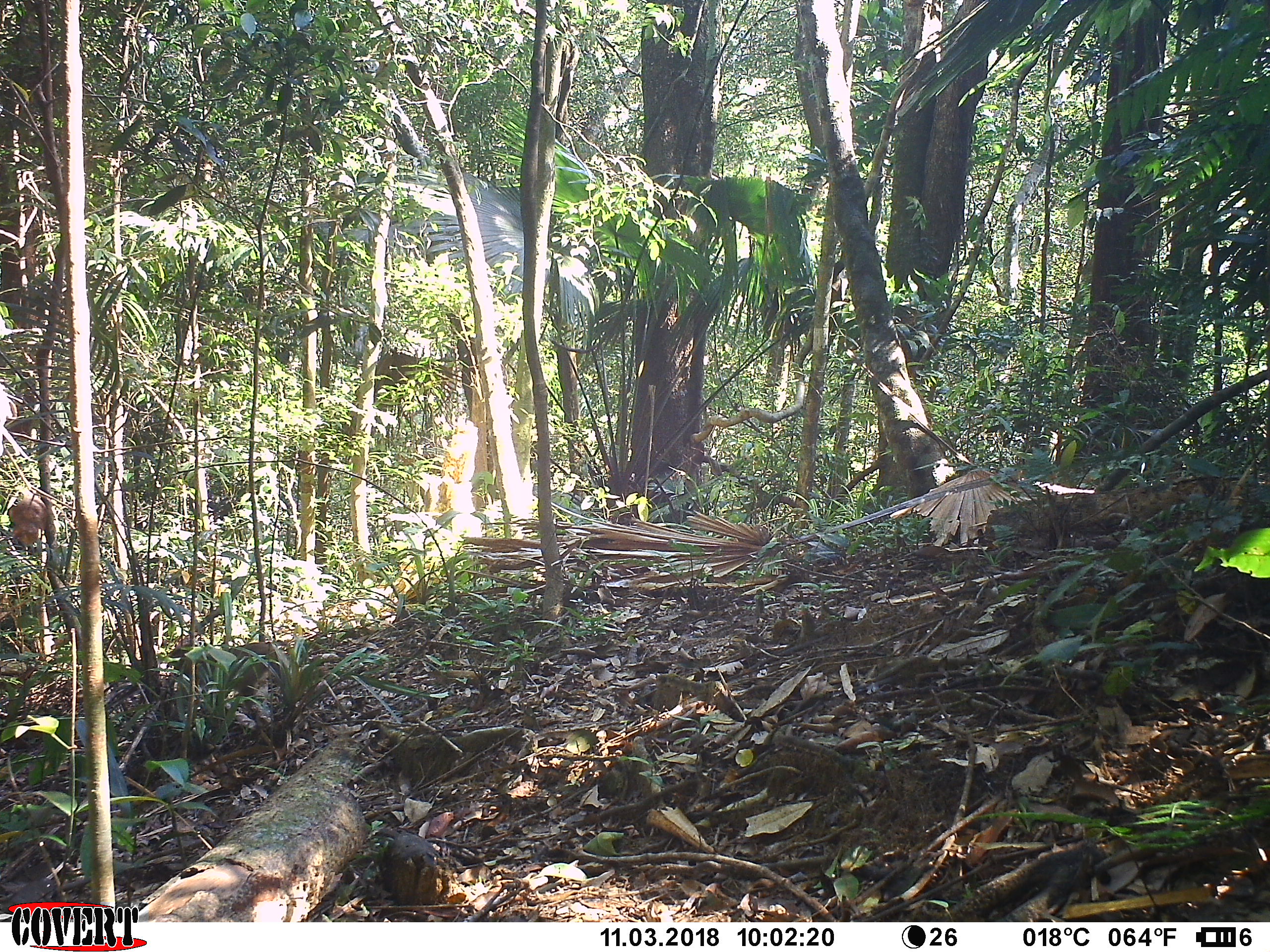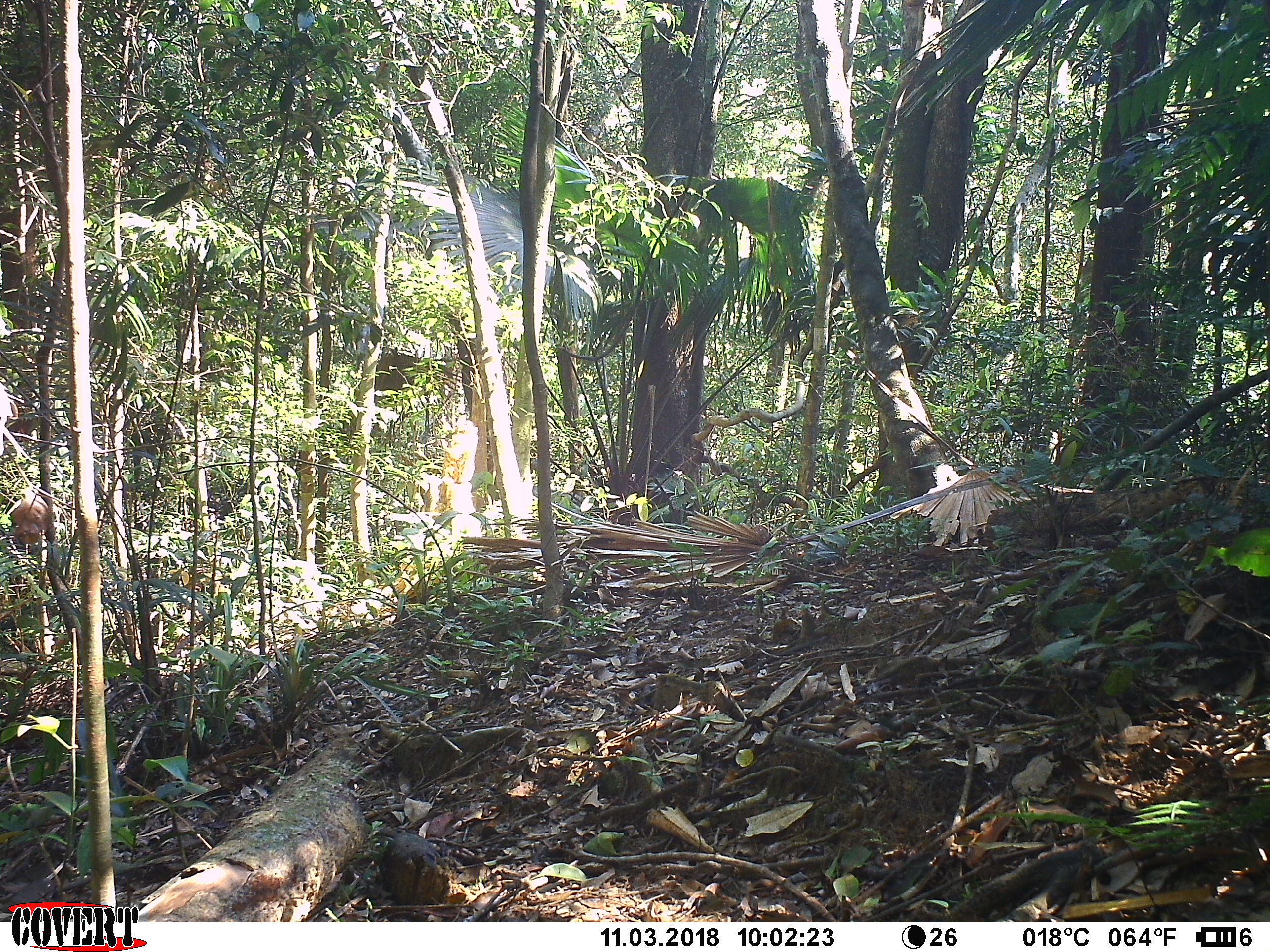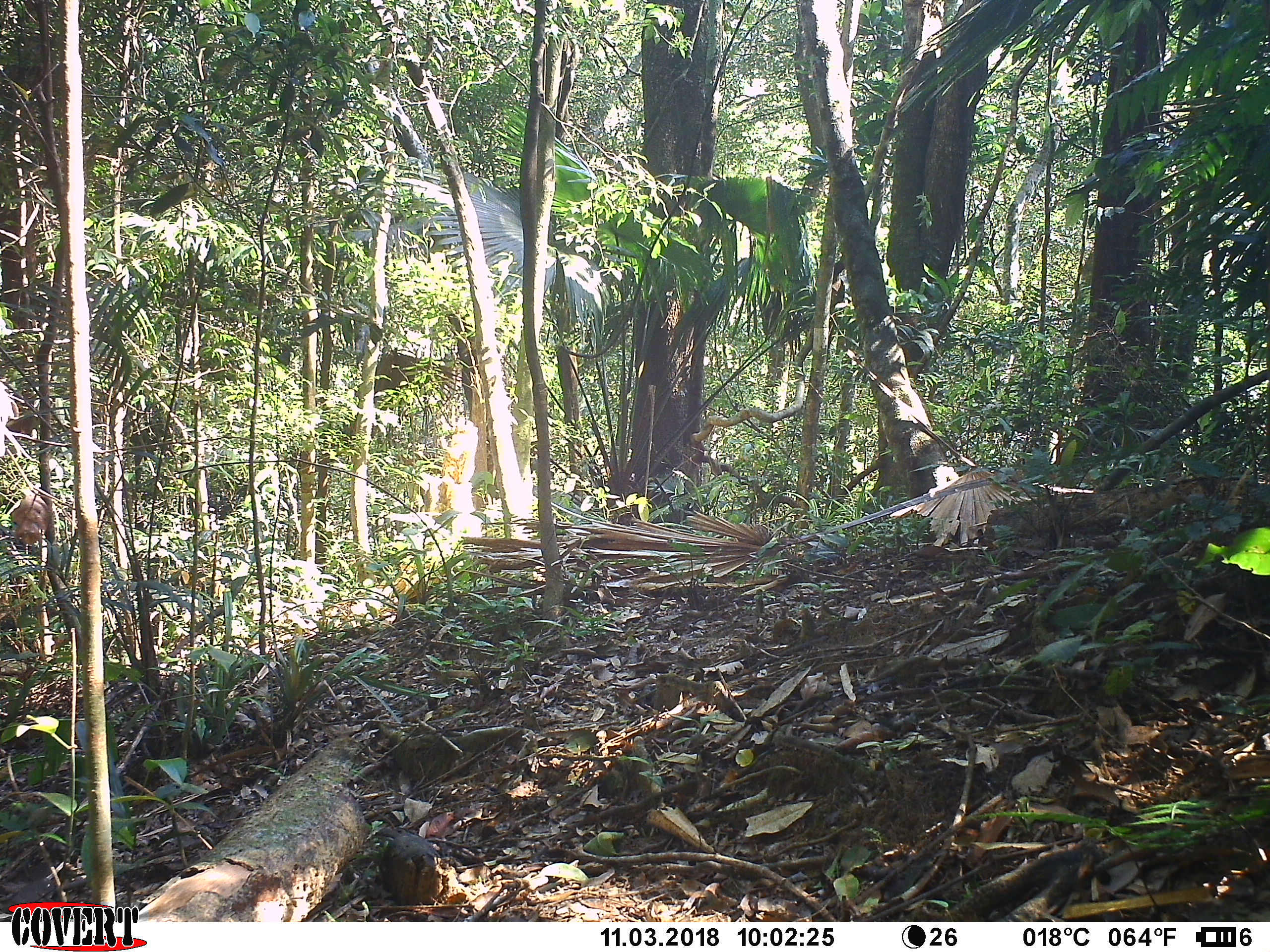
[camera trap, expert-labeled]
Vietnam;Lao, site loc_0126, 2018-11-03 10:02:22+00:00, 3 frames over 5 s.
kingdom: Animalia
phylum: Chordata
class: Mammalia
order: Primates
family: Cercopithecidae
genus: Macaca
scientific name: Macaca nemestrina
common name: pig-tailed macaque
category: pig tailed macaque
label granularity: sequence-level